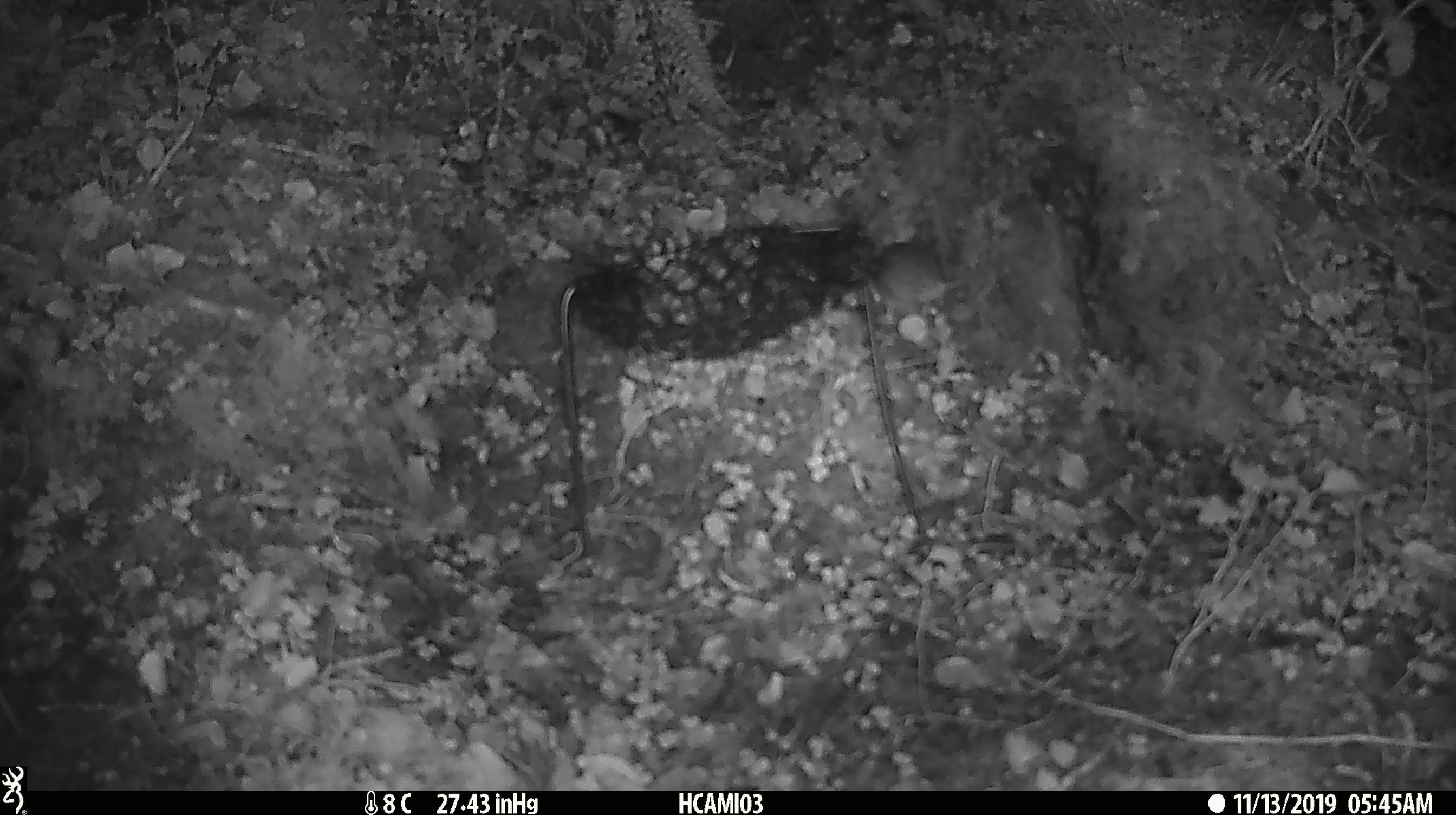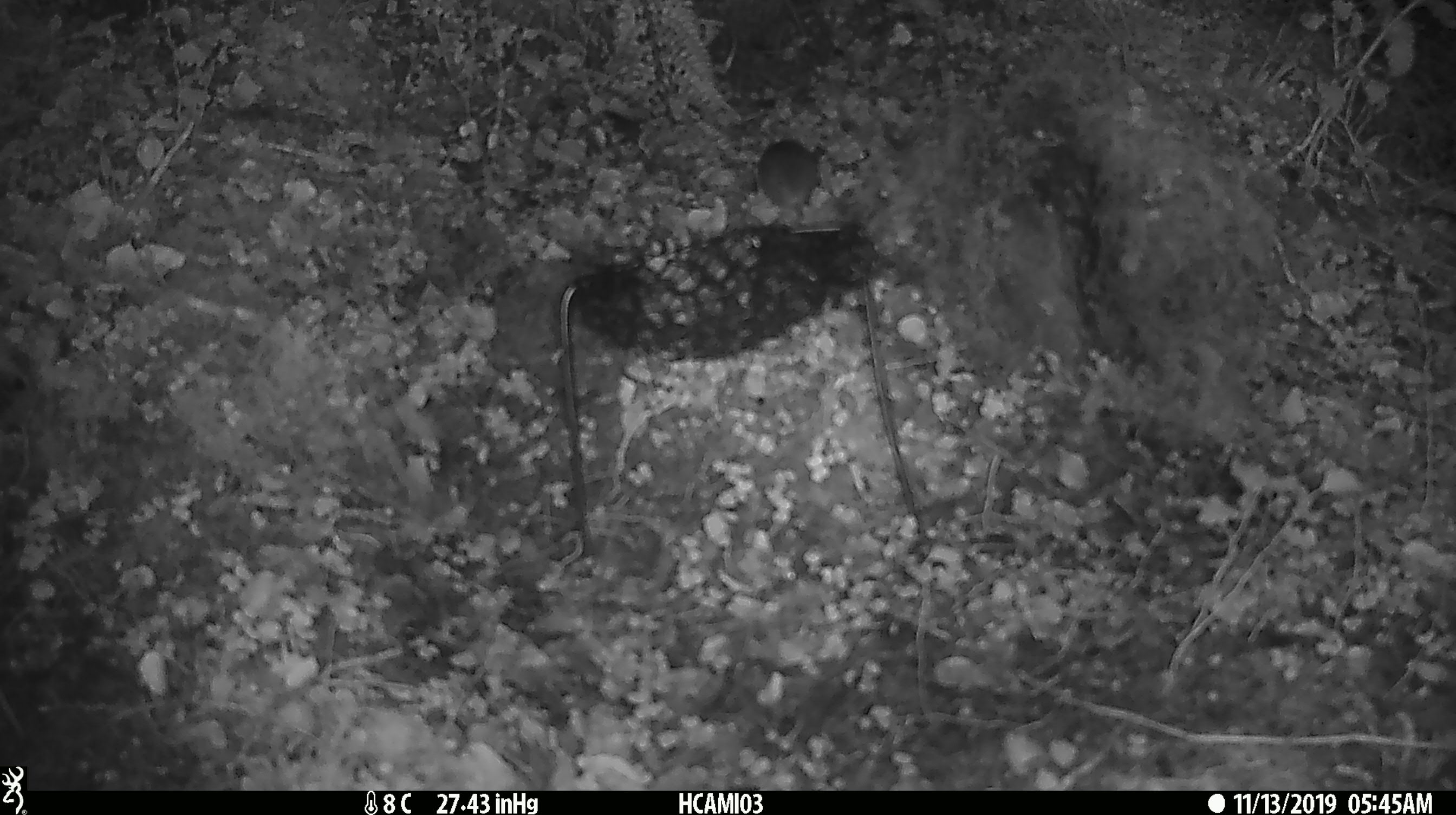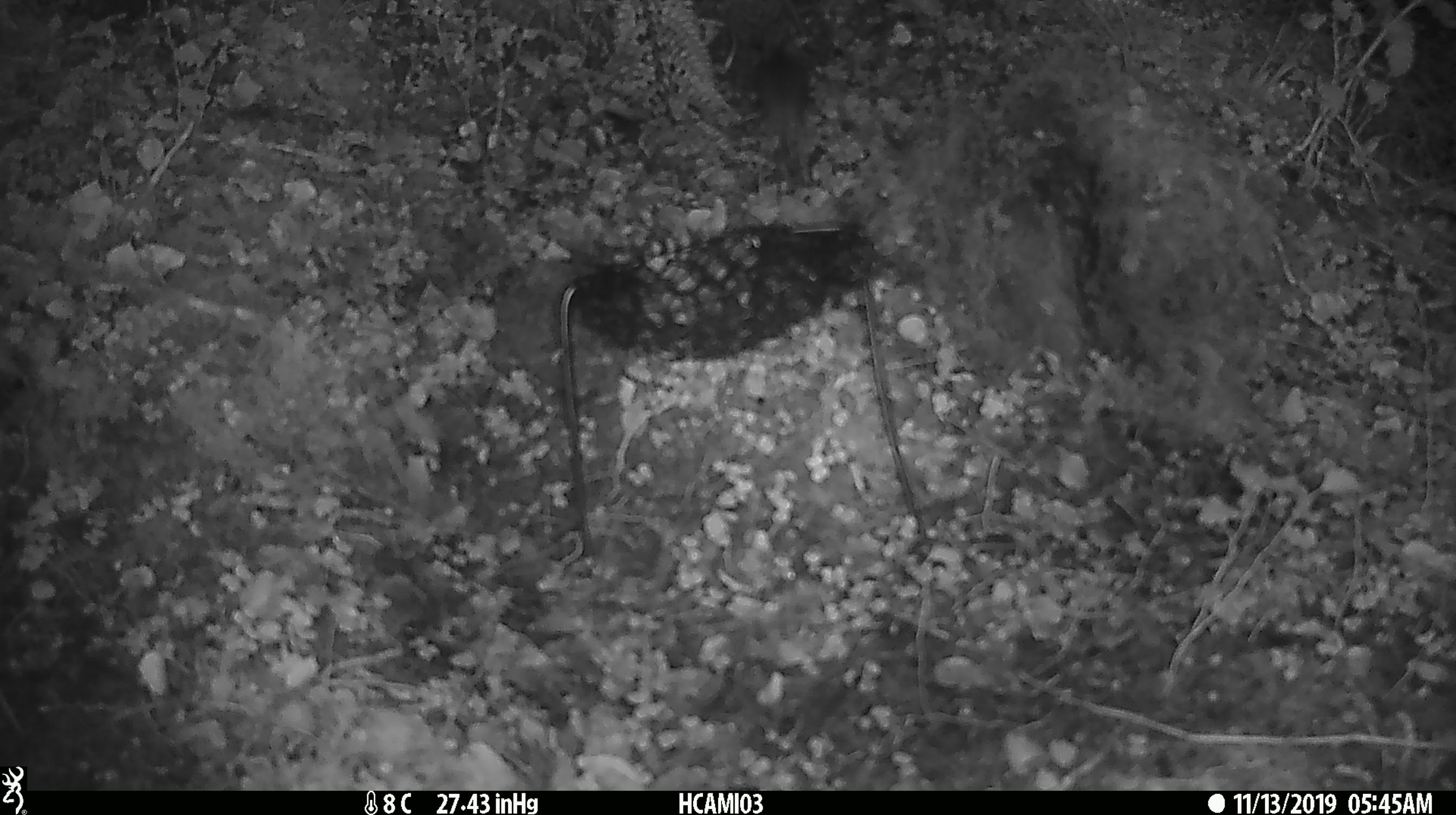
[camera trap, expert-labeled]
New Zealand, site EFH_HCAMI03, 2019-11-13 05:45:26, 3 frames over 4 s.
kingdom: Animalia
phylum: Chordata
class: Mammalia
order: Rodentia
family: Muridae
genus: Mus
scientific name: Mus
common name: mouse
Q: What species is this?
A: Mouse (Mus).